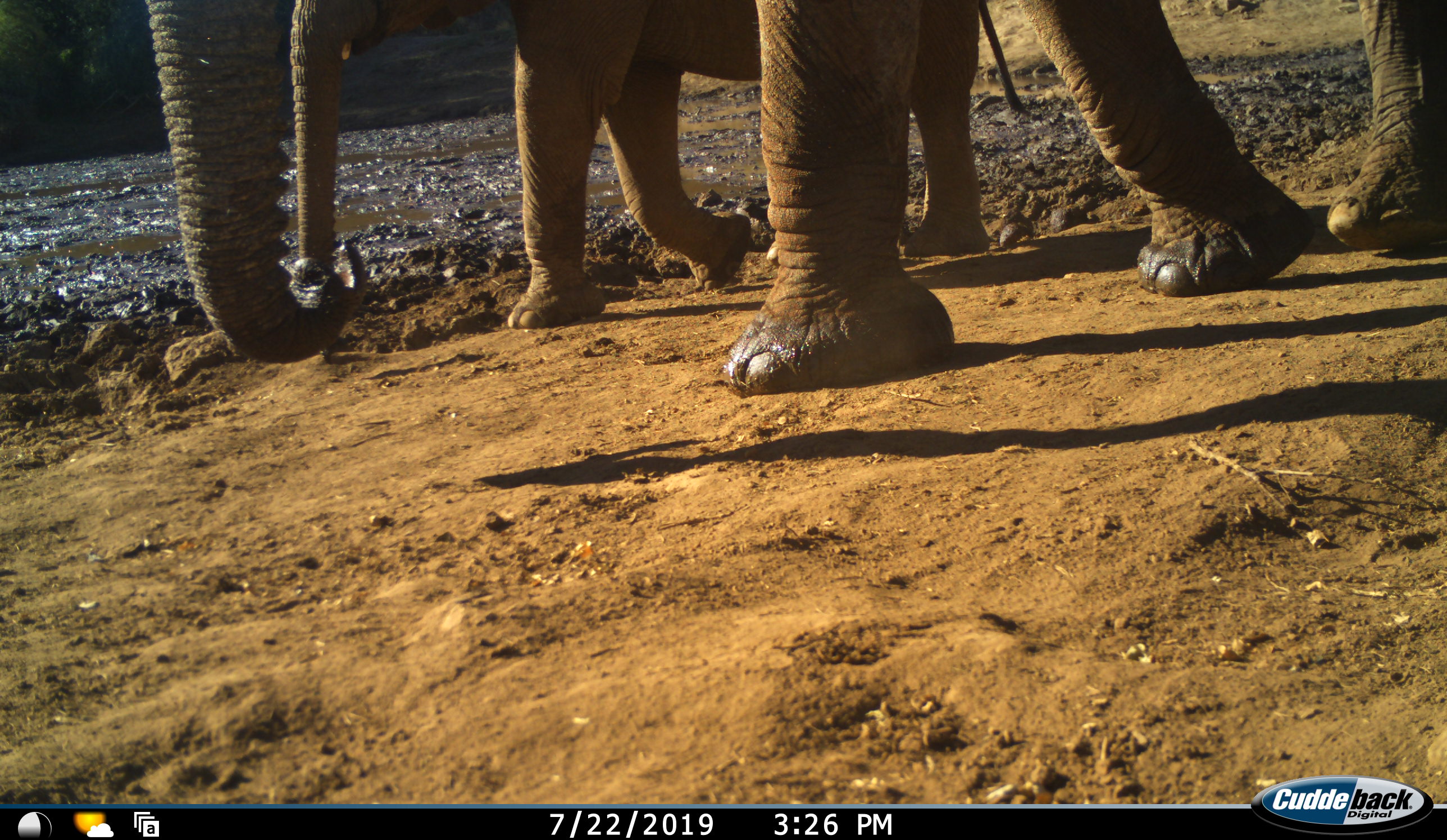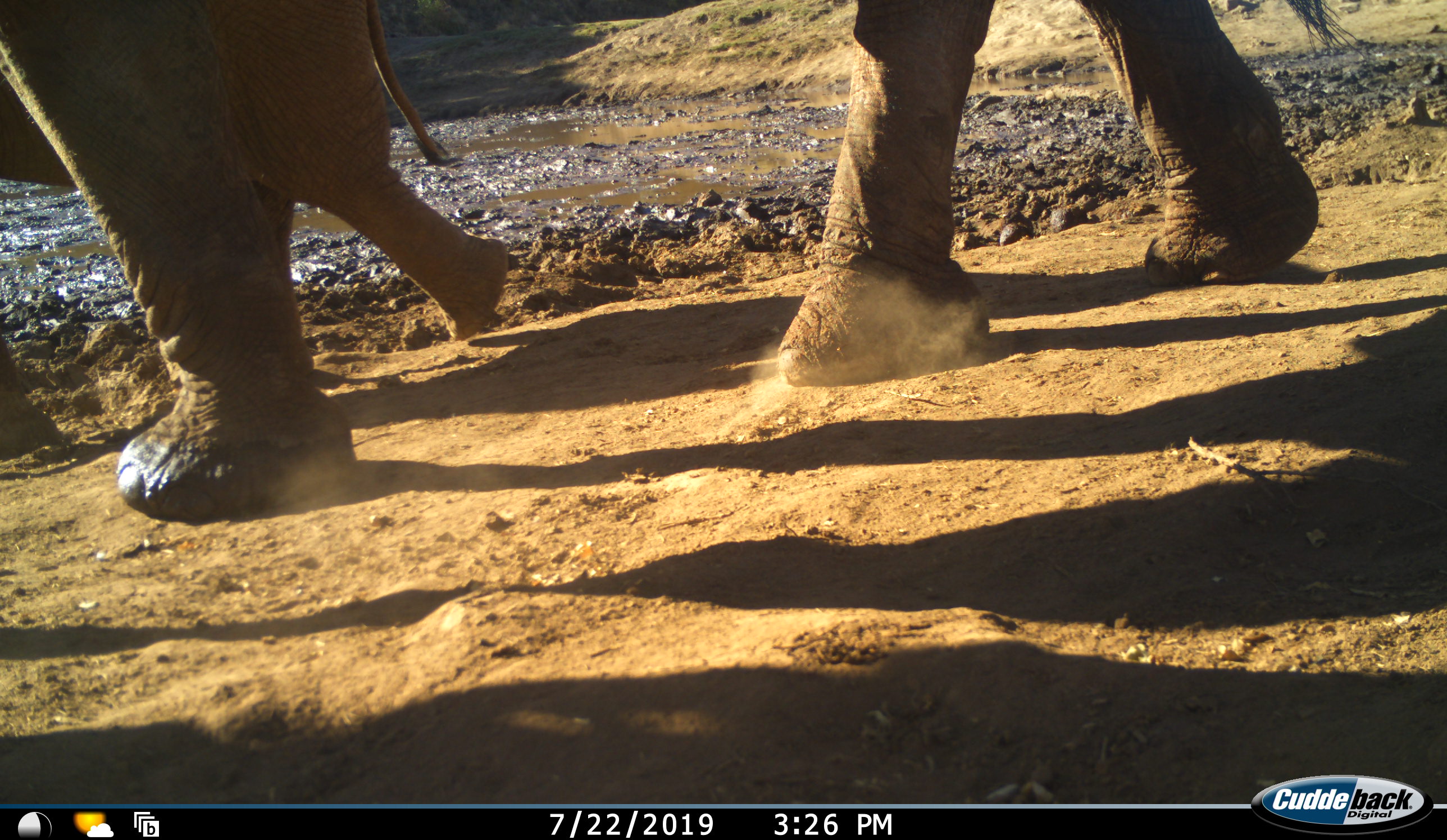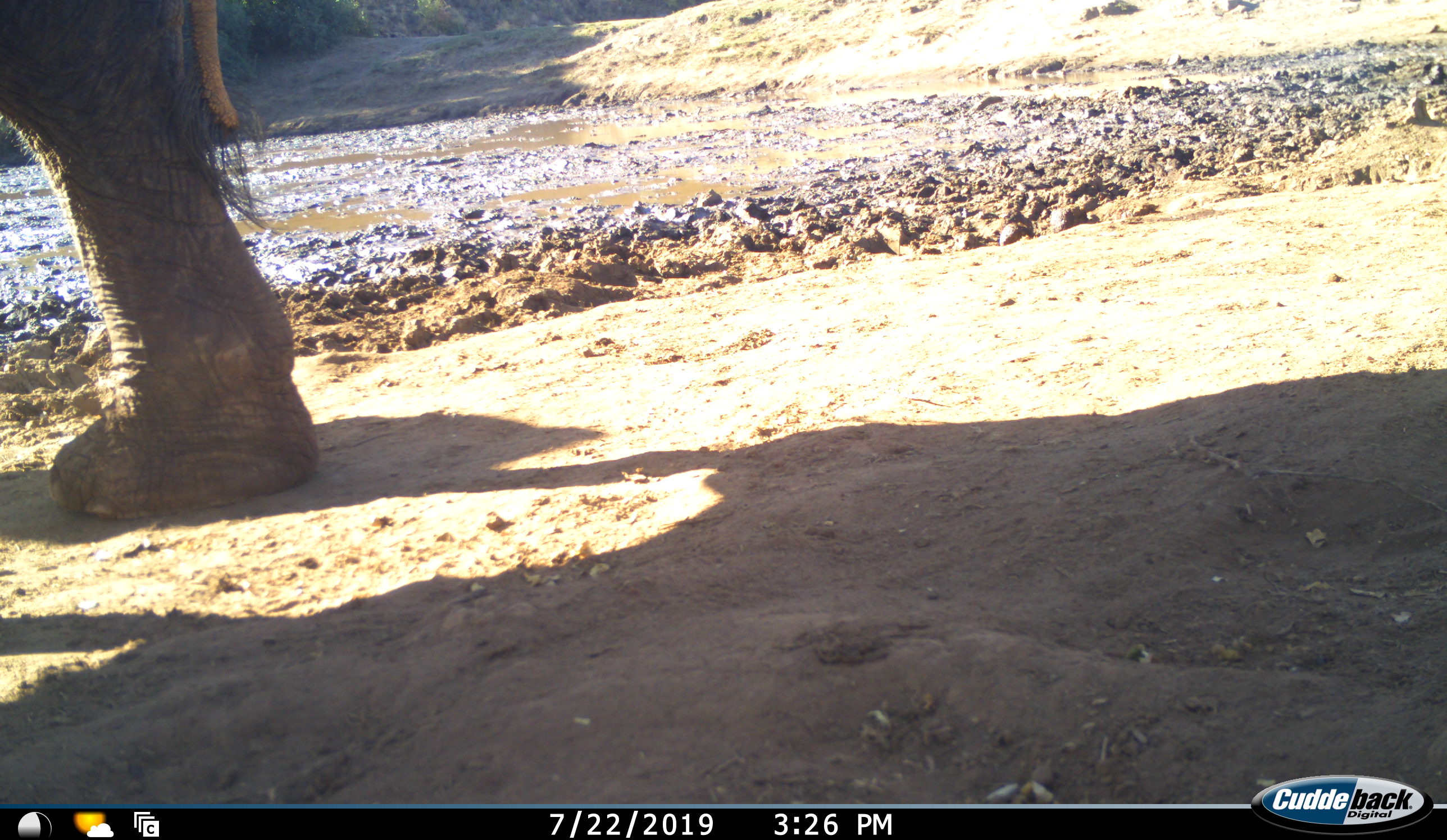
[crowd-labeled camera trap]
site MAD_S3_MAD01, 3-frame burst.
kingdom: Animalia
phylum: Chordata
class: Mammalia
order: Proboscidea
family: Elephantidae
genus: Loxodonta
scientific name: Loxodonta africana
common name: african bush elephant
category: elephant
Elephant (african bush elephant) (Loxodonta africana), count 2. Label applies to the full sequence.